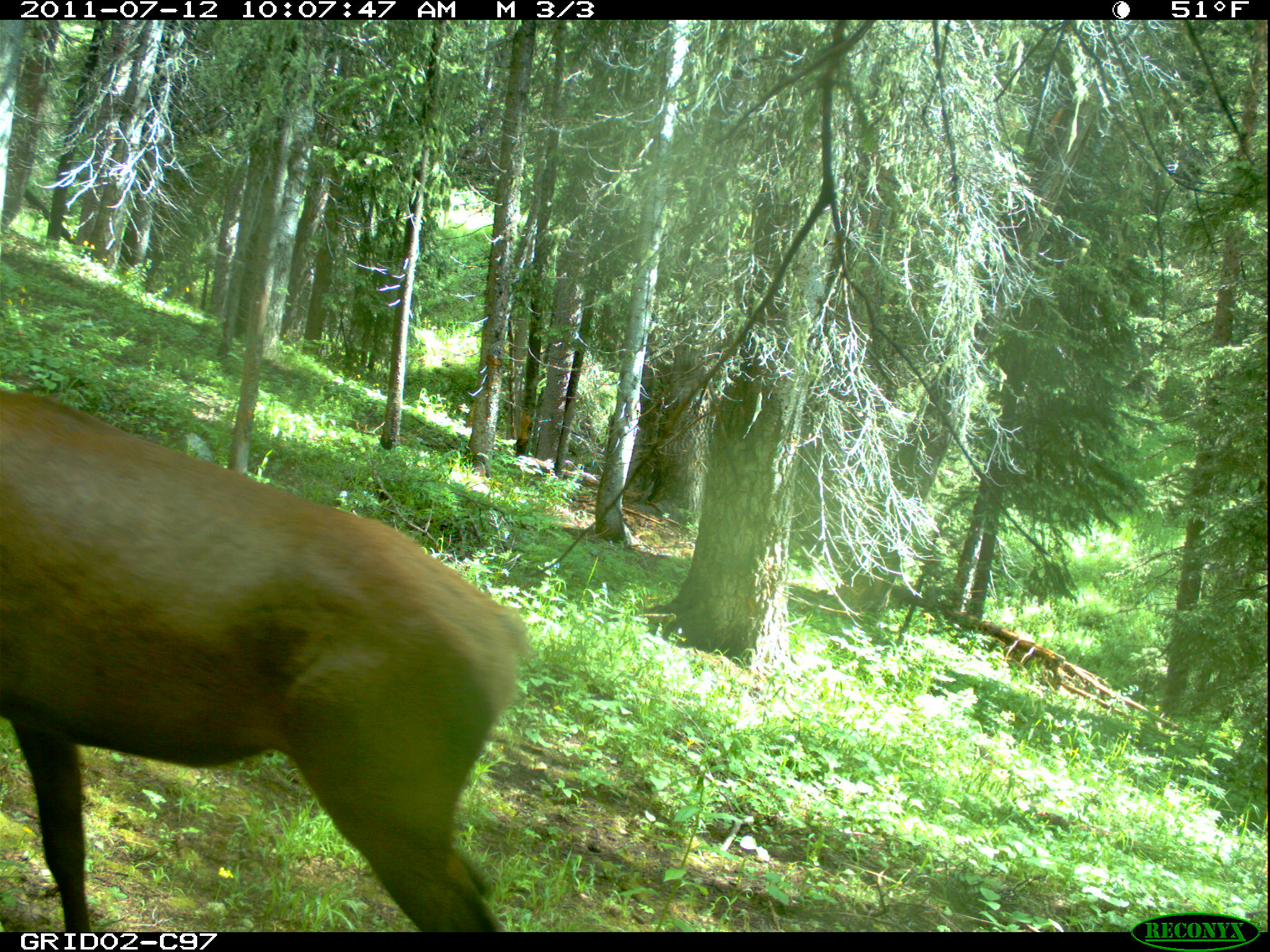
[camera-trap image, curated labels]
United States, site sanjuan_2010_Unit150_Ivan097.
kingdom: Animalia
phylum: Chordata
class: Mammalia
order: Artiodactyla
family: Cervidae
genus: Cervus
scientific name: Cervus elaphus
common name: red deer